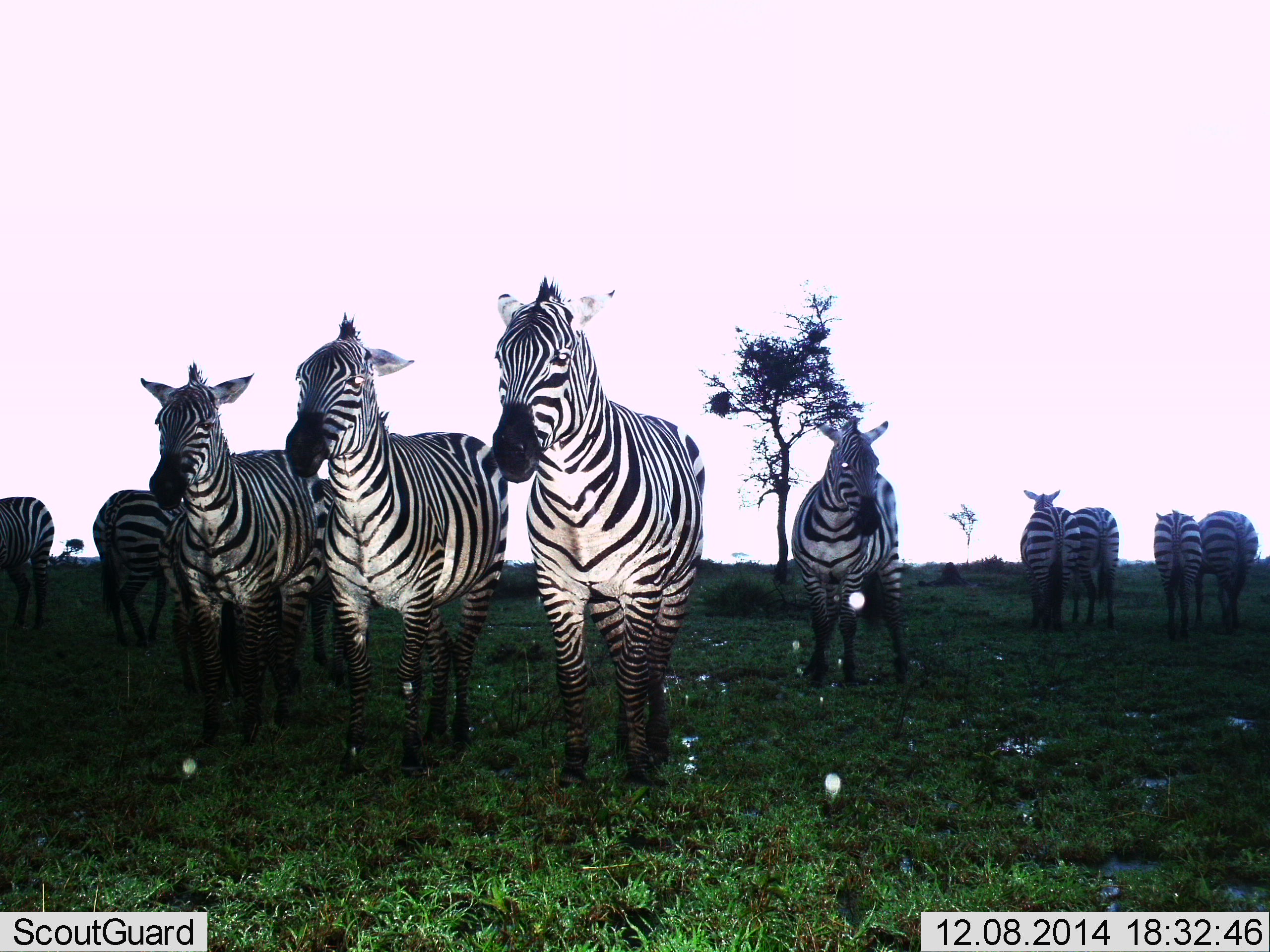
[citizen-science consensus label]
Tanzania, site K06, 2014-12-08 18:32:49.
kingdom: Animalia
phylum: Chordata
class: Mammalia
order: Perissodactyla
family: Equidae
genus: Equus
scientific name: Equus quagga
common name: plains zebra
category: zebra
Zebra (plains zebra) (Equus quagga), count 10. Behavior (volunteer vote fractions): standing 100%, resting 0%, moving 10%, interacting 10%. Young present (vote fraction): 0%. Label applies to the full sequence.